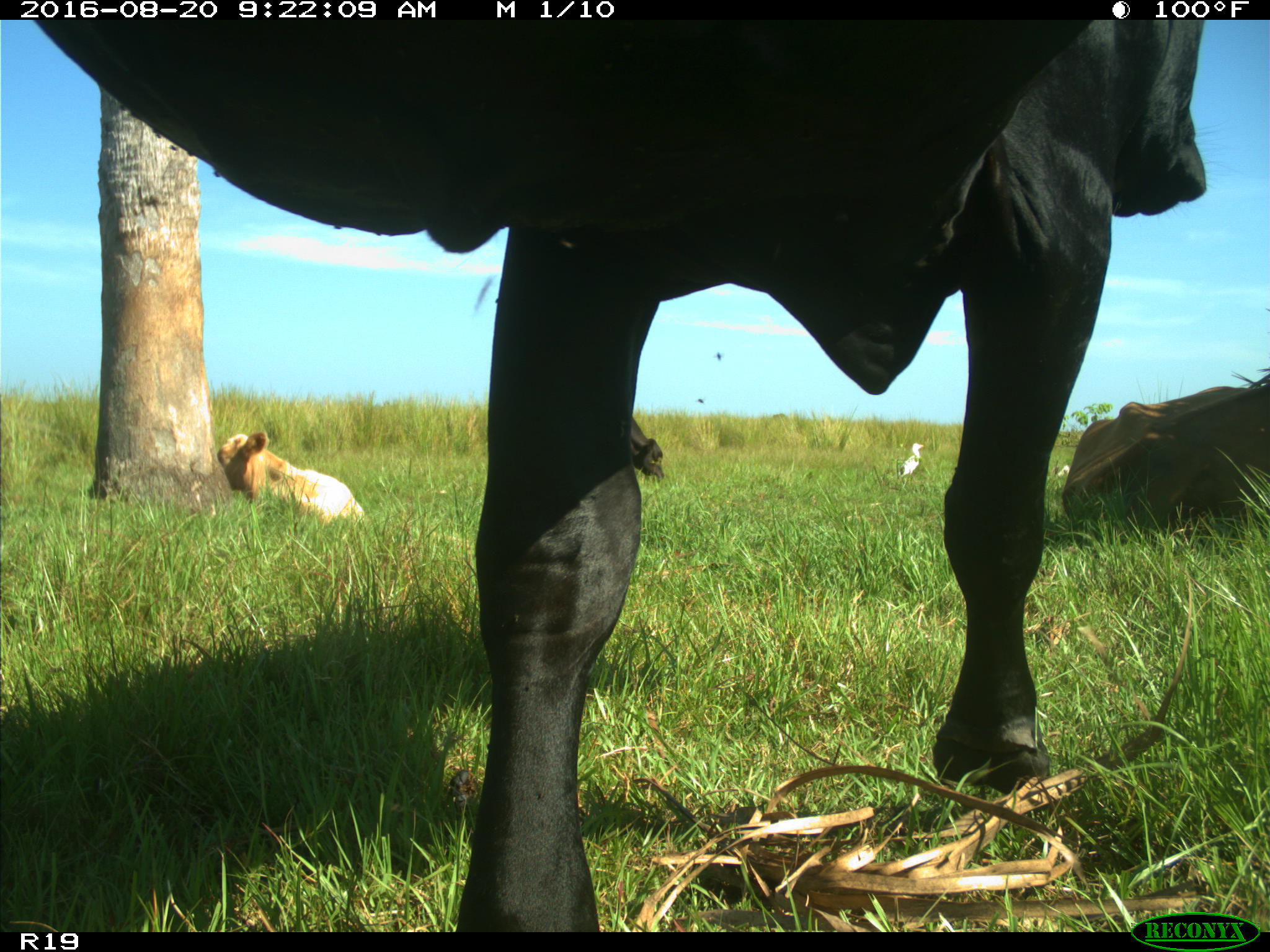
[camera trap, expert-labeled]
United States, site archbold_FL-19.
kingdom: Animalia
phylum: Chordata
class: Mammalia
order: Artiodactyla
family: Bovidae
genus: Bos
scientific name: Bos taurus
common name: domestic cow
Bos taurus (domestic cow).